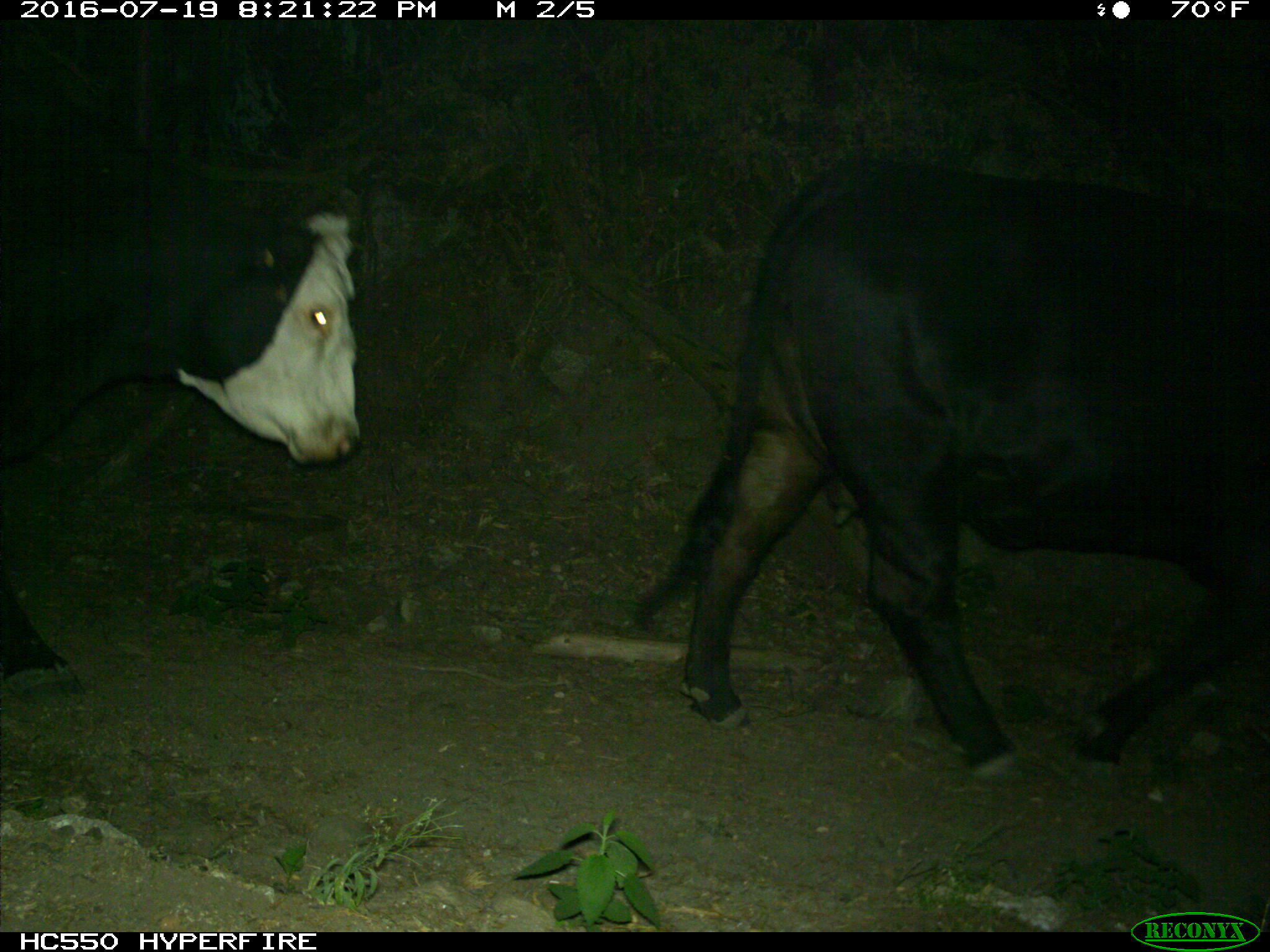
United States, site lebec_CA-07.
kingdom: Animalia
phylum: Chordata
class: Mammalia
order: Artiodactyla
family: Bovidae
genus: Bos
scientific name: Bos taurus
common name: domestic cow